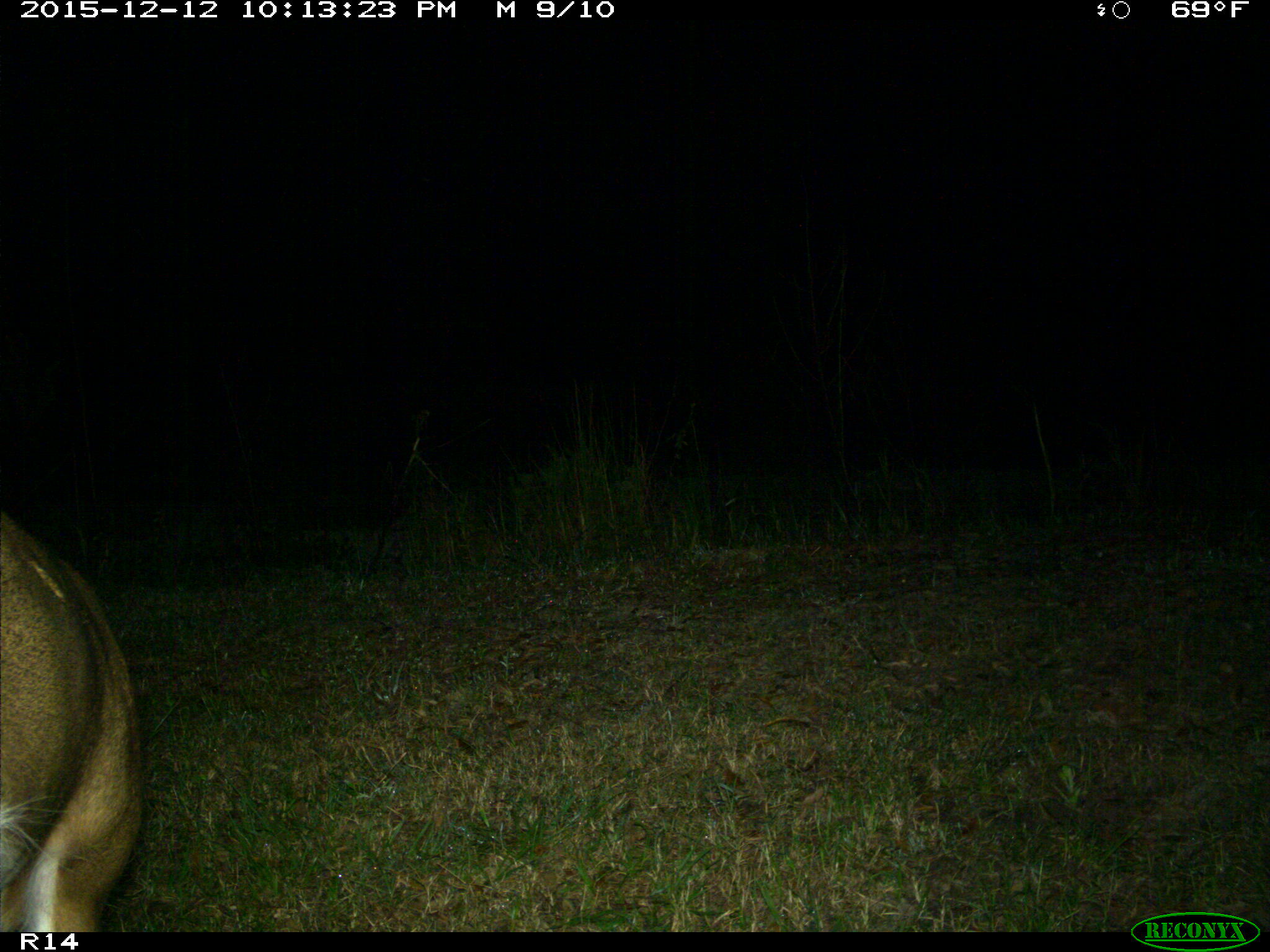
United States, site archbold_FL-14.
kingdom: Animalia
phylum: Chordata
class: Mammalia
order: Artiodactyla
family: Cervidae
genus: Odocoileus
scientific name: Odocoileus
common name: deer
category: unidentified deer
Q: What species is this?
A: Unidentified deer (deer) (Odocoileus).